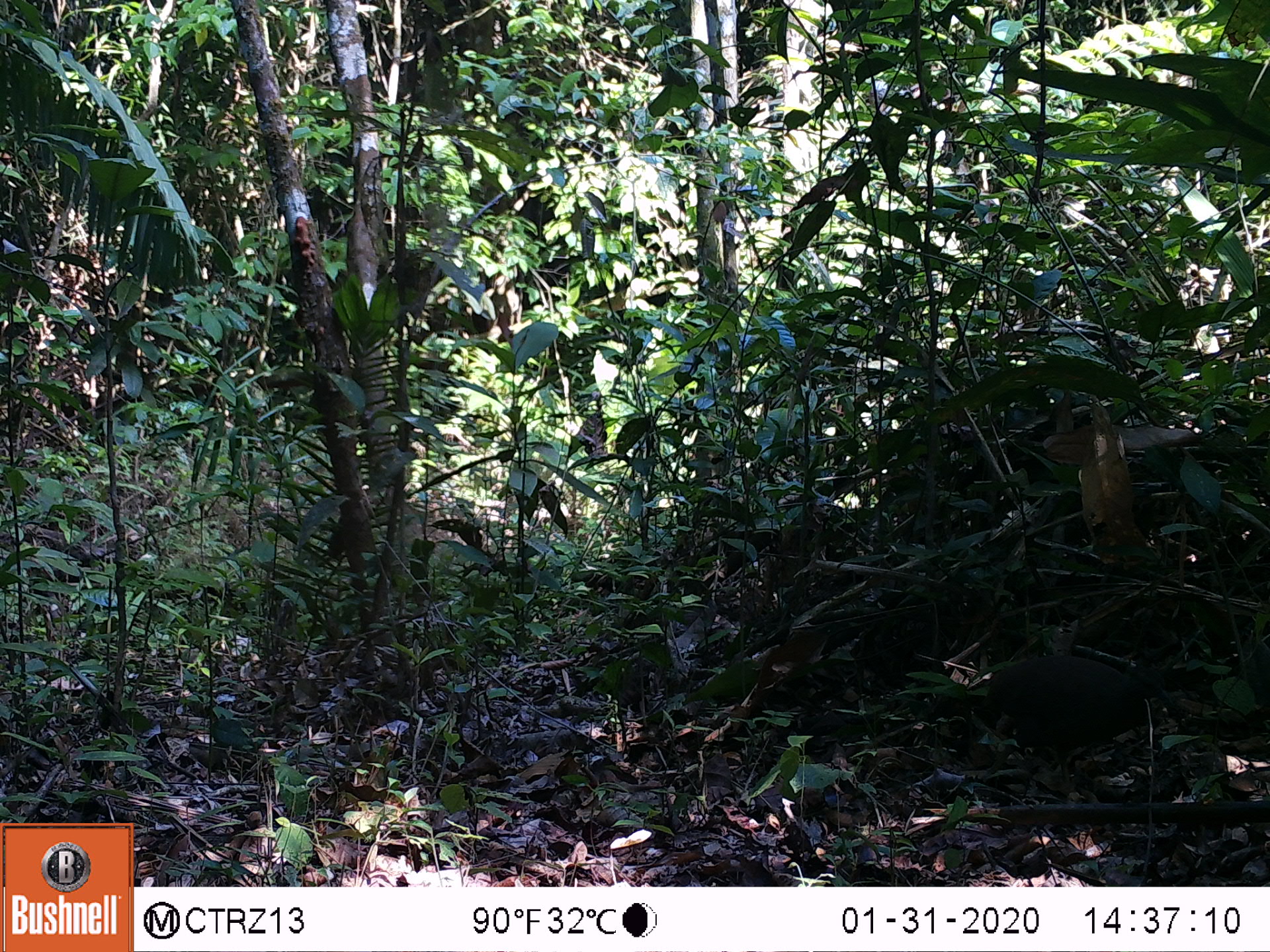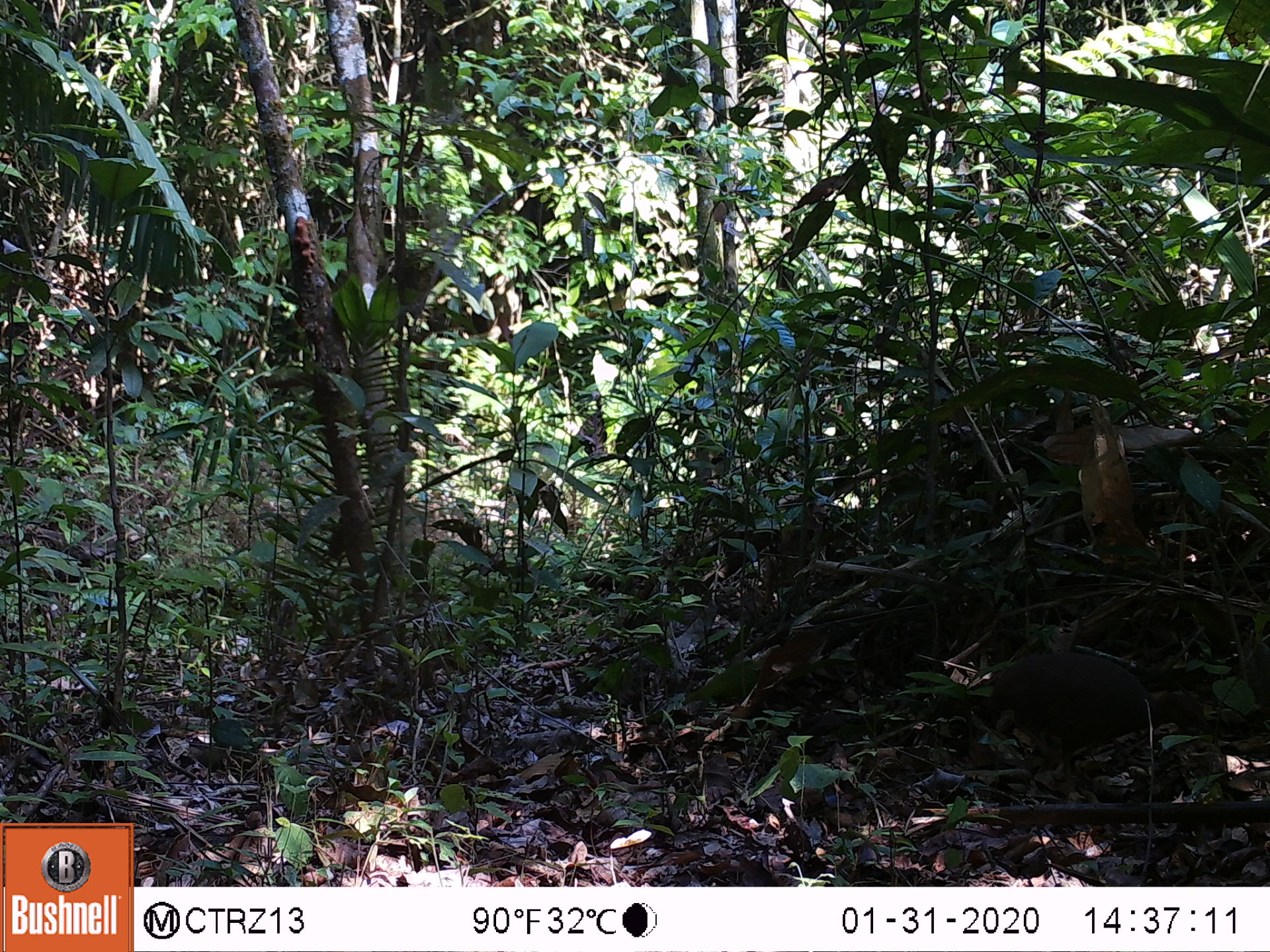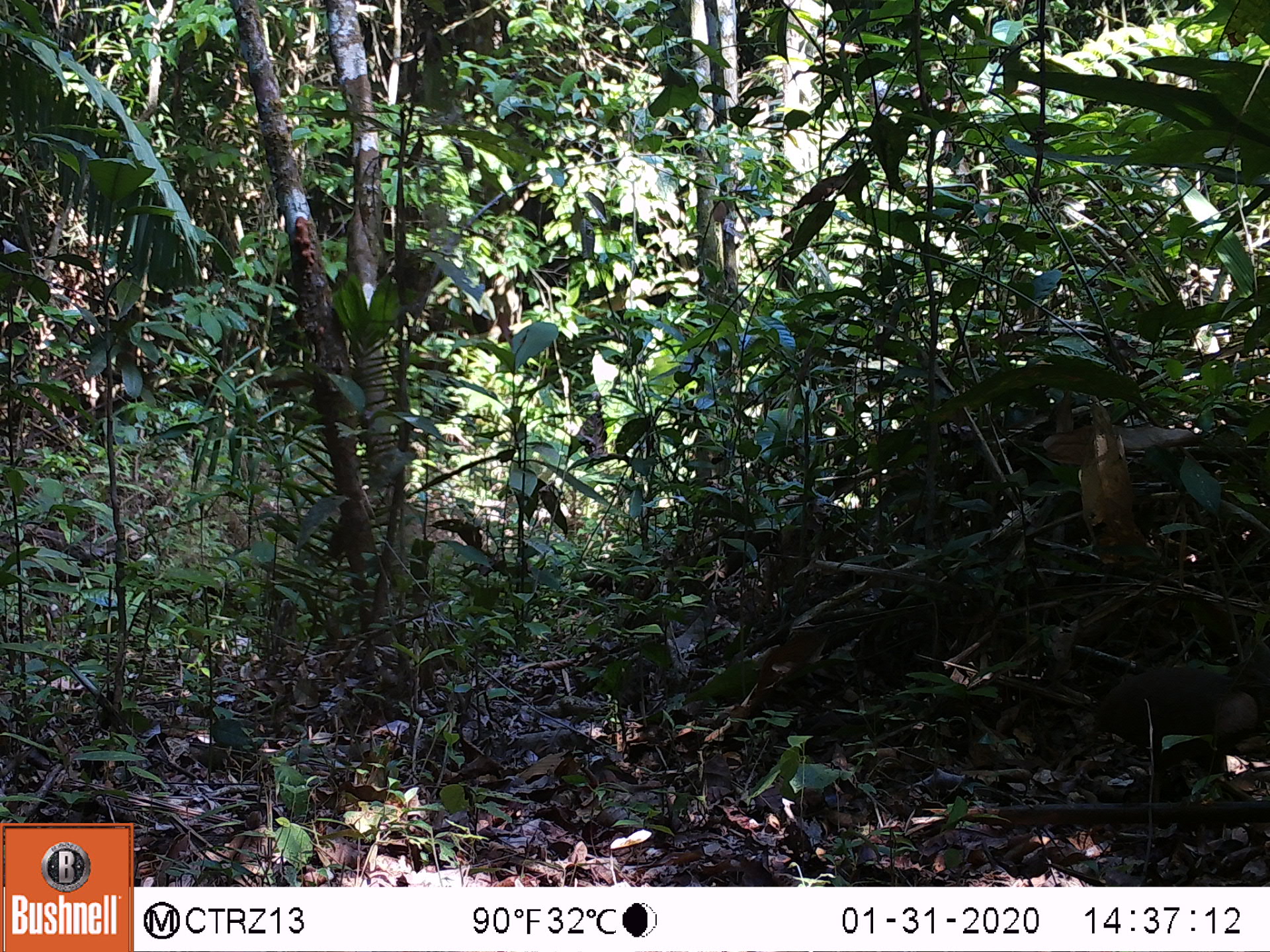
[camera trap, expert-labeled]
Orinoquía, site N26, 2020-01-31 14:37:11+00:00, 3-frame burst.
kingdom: Animalia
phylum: Chordata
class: Aves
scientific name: Aves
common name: bird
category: unknown bird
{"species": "unknown bird (bird) (Aves)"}